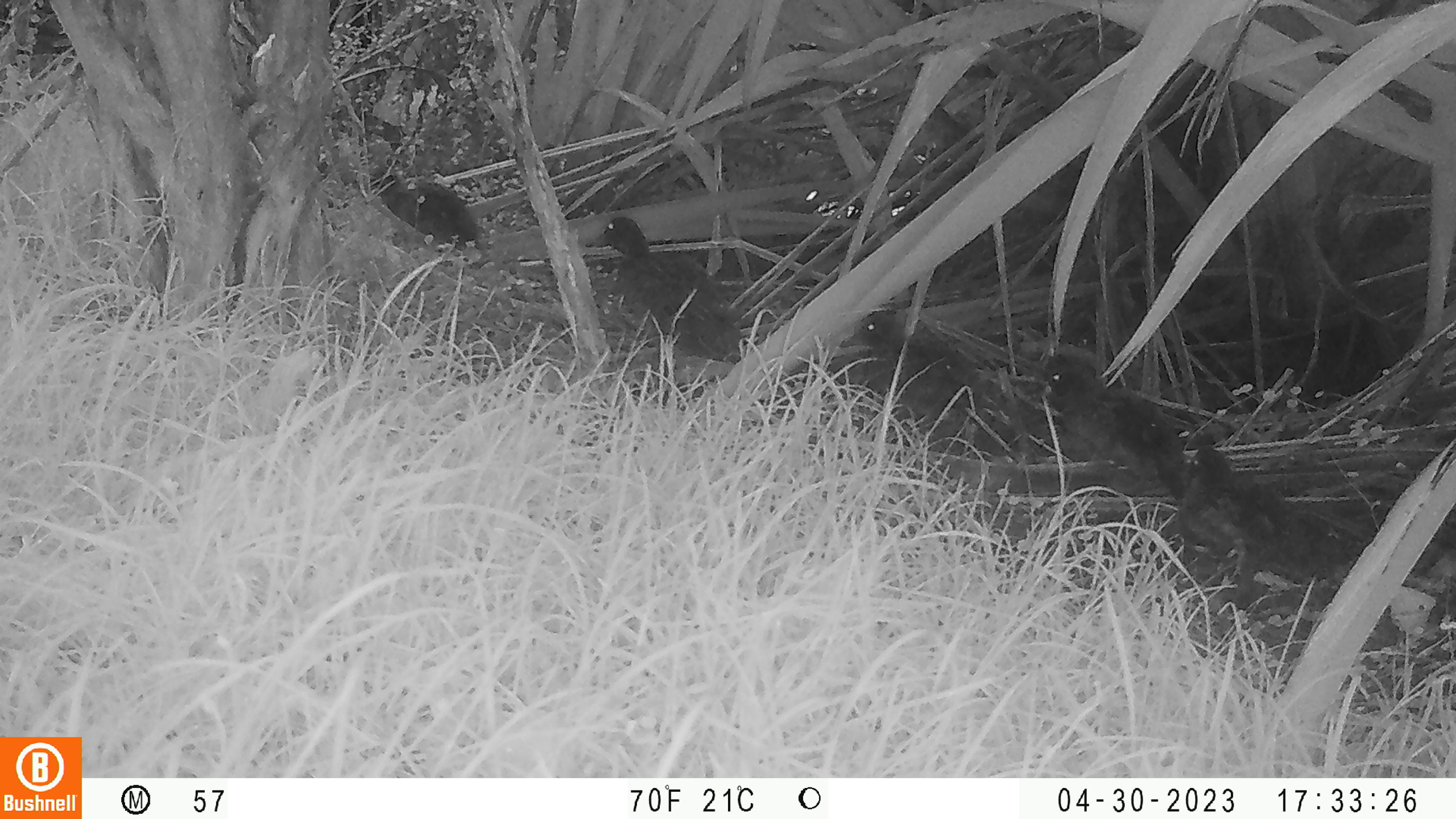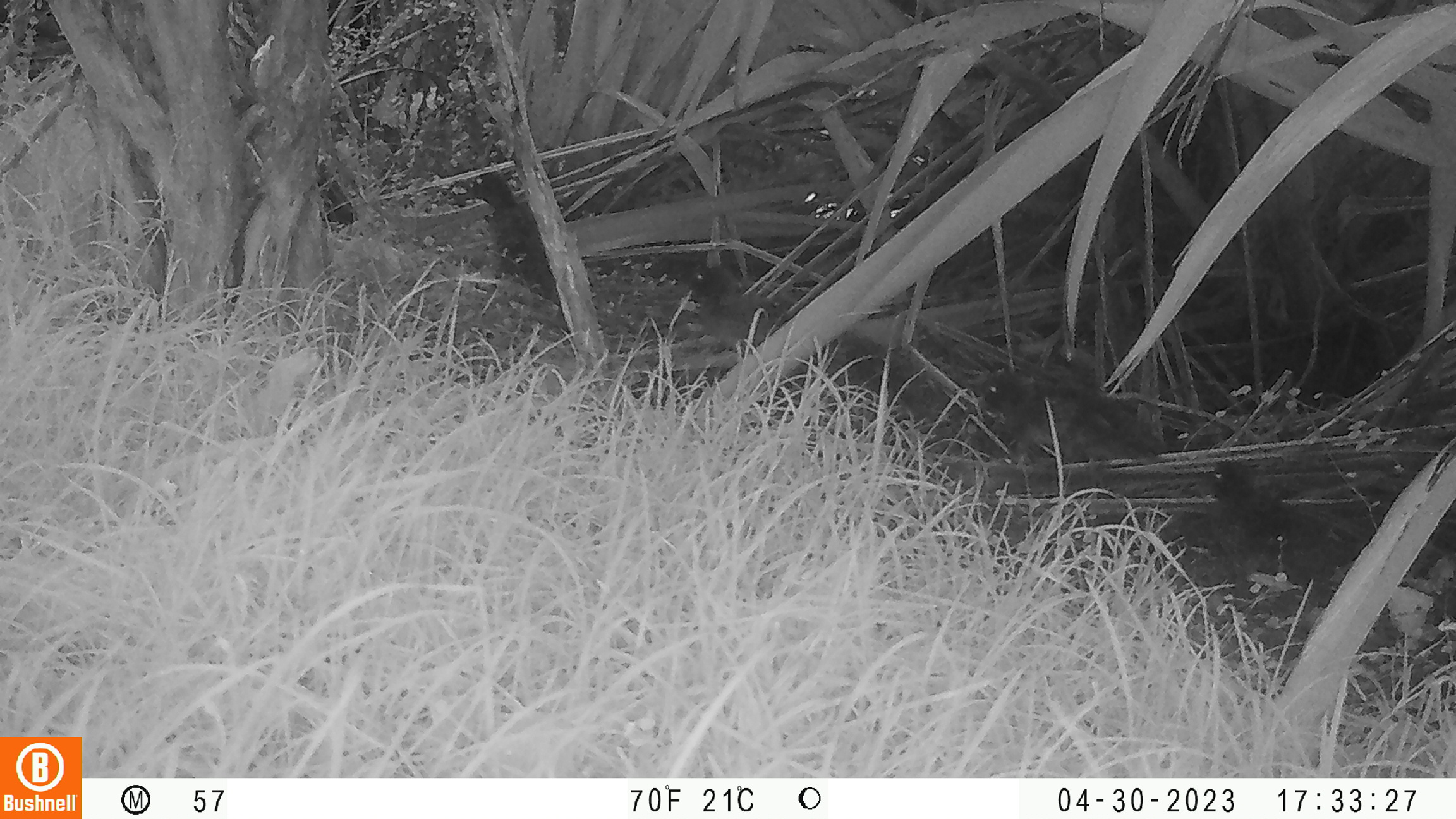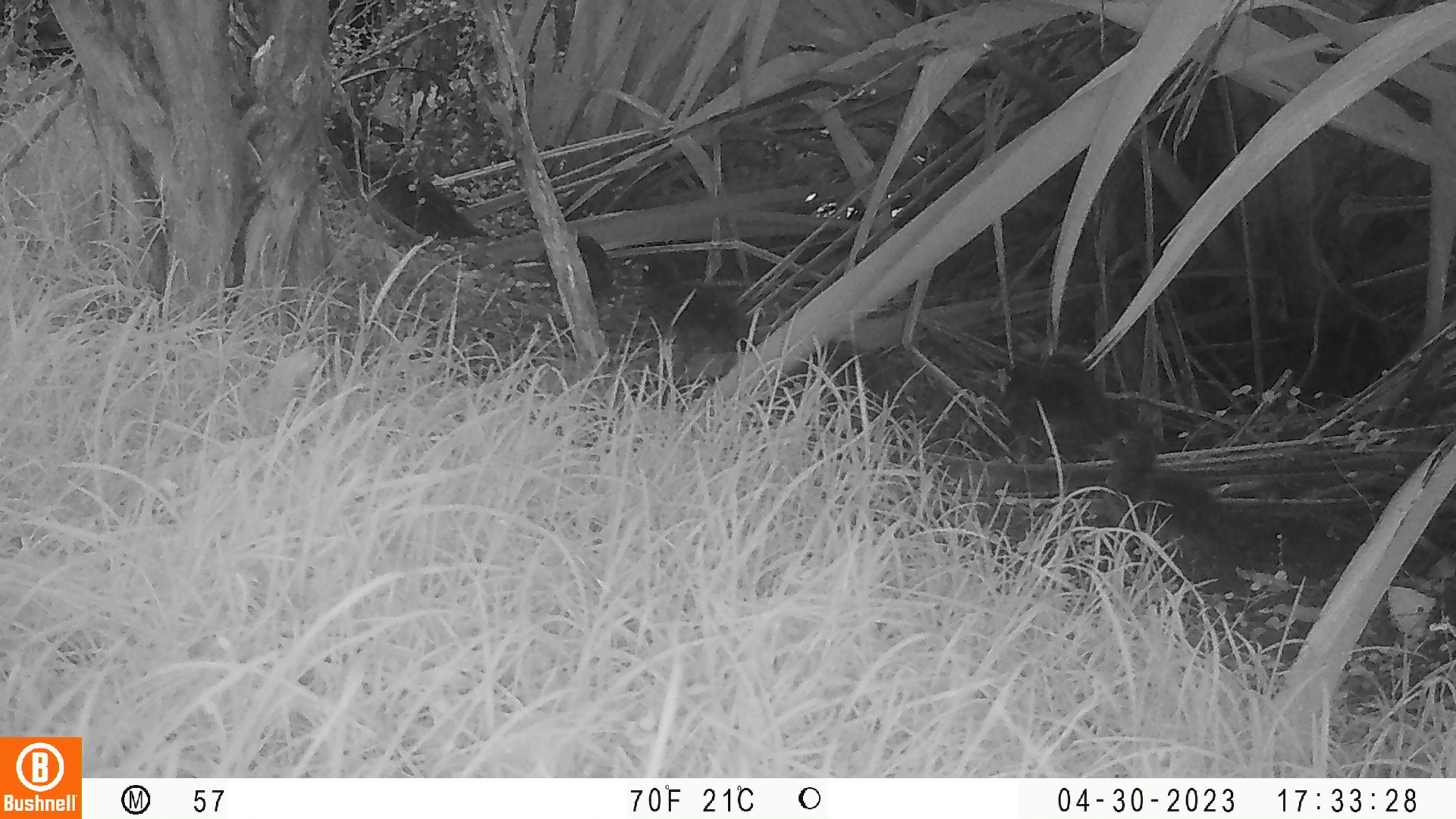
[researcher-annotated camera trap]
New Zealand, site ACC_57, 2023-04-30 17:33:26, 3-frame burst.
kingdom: Animalia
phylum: Chordata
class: Aves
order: Anseriformes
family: Anatidae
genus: Anas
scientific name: Anas chlorotis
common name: brown teal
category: pateke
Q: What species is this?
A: Pateke (brown teal) (Anas chlorotis).